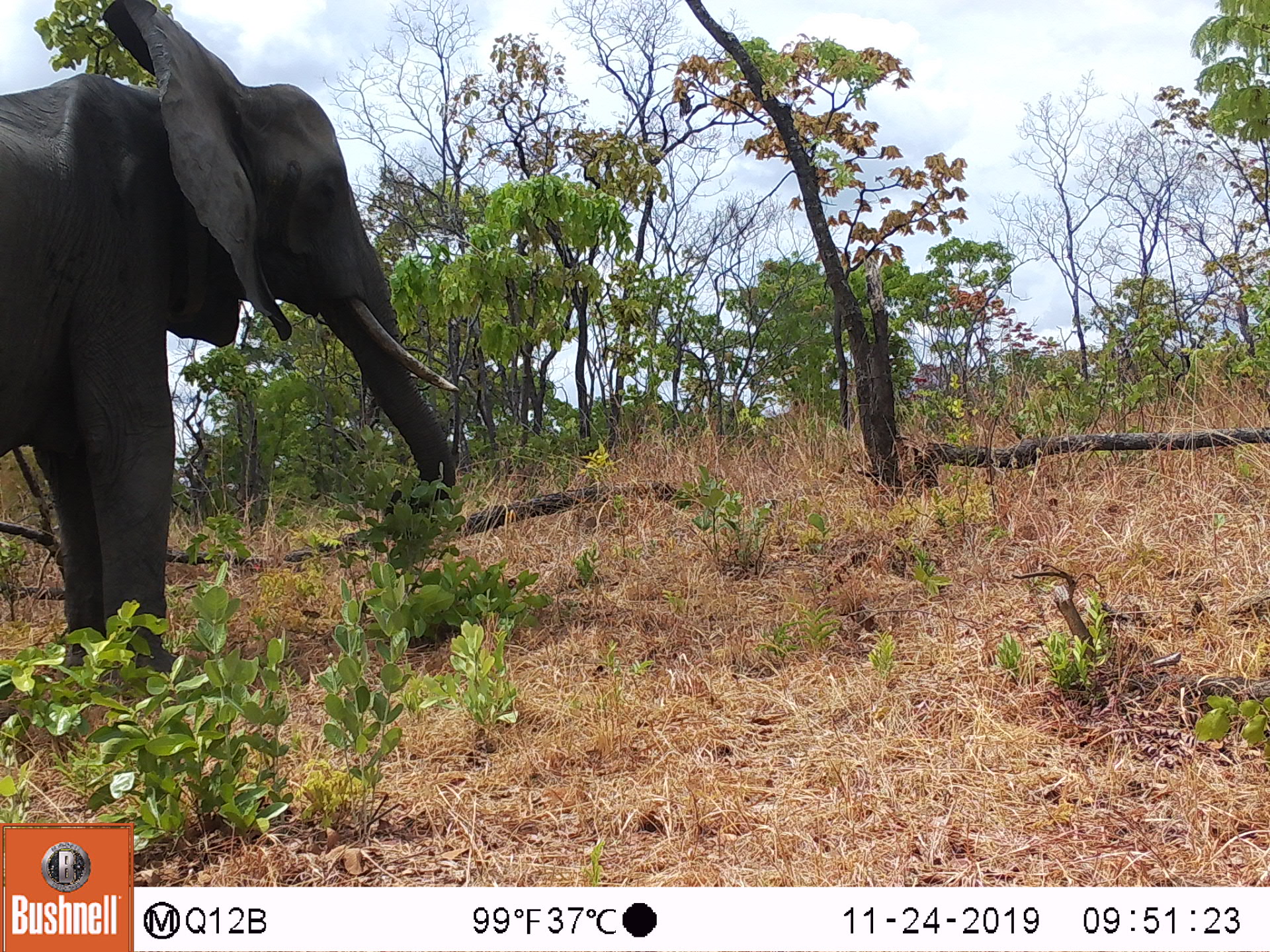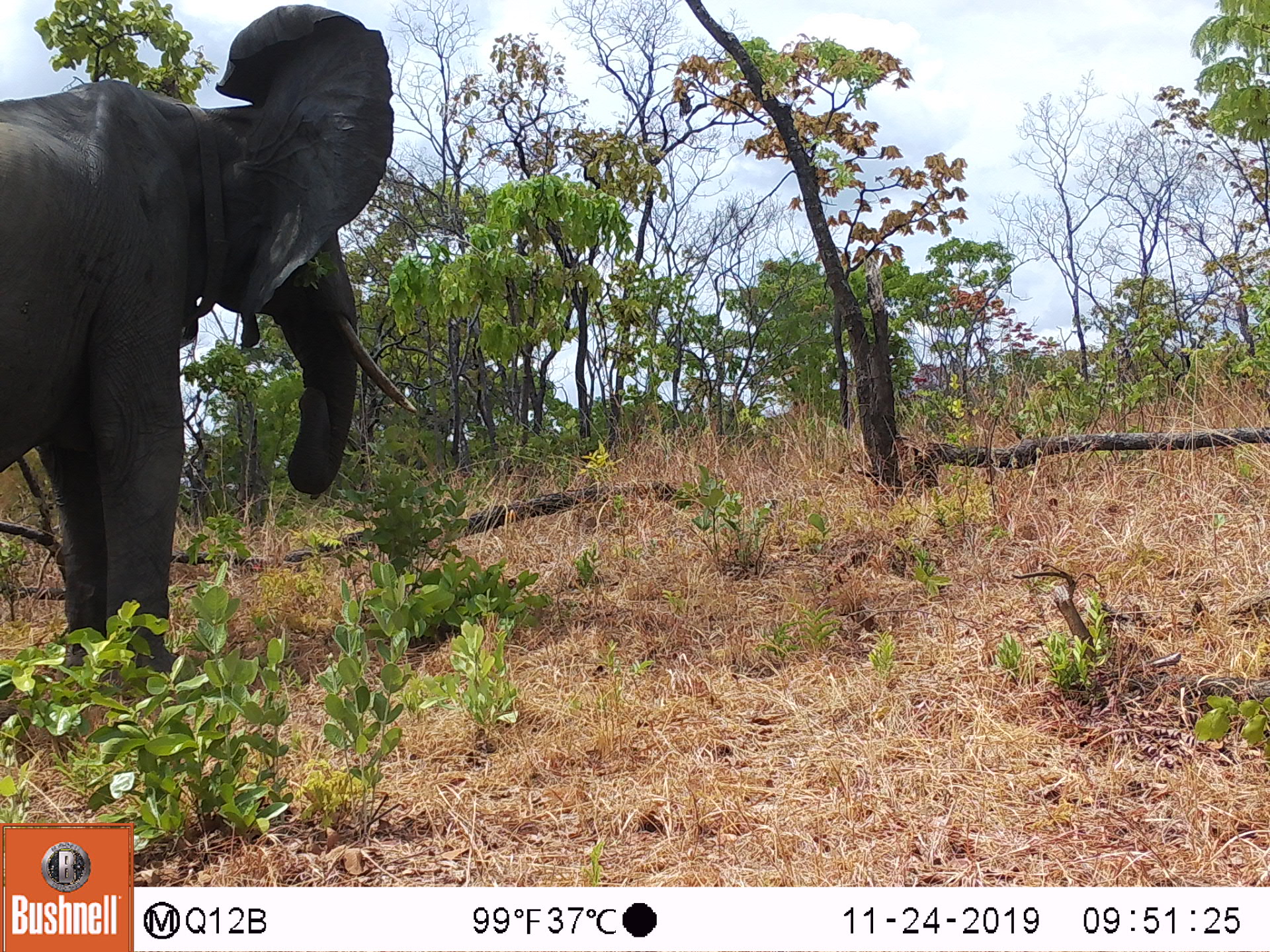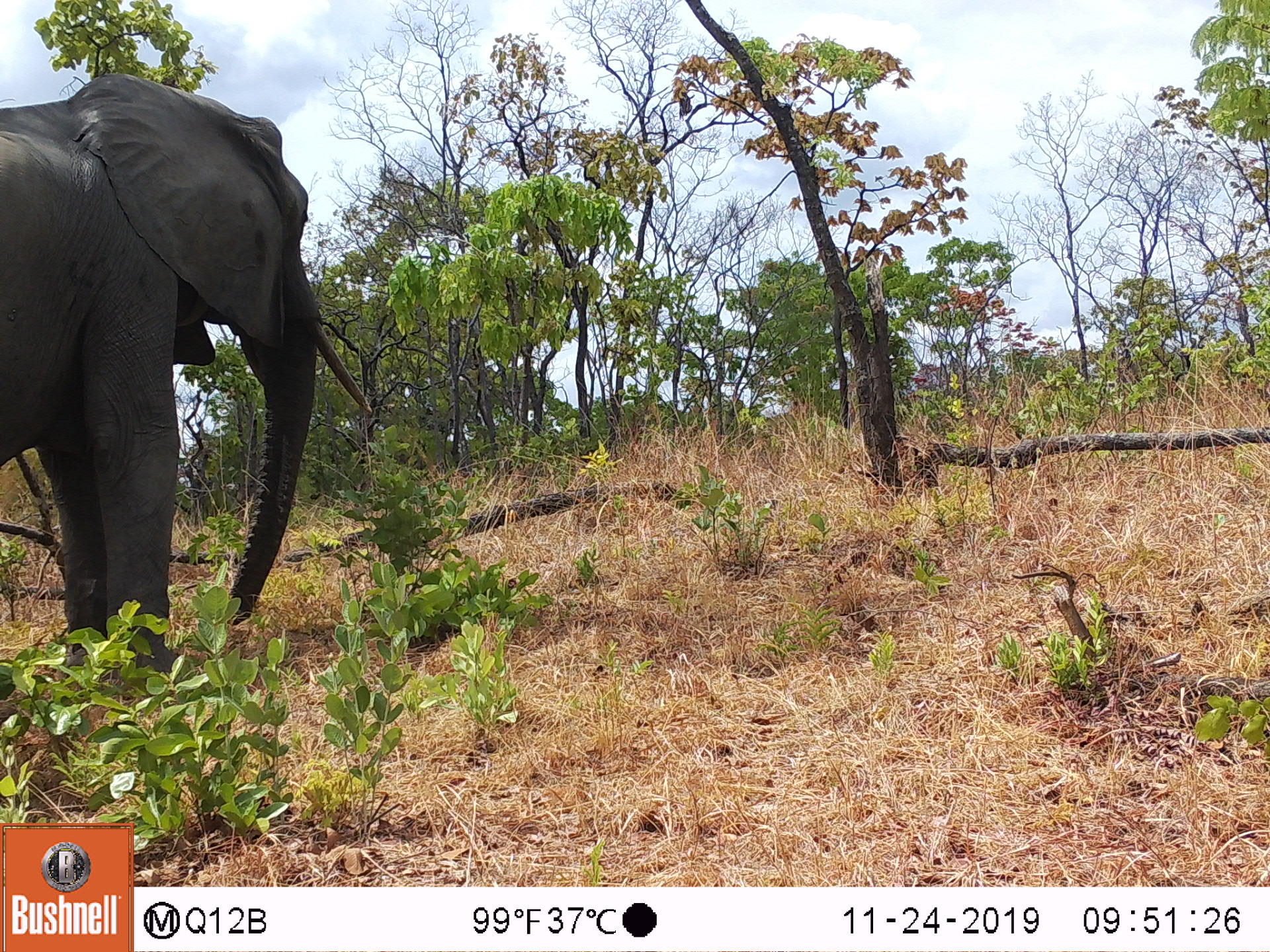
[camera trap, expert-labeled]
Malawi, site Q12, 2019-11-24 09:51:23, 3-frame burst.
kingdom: Animalia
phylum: Chordata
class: Mammalia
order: Proboscidea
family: Elephantidae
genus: Loxodonta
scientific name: Loxodonta africana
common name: african savanna elephant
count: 1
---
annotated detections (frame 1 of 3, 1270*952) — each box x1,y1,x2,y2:
african savanna elephant: 0,0,474,731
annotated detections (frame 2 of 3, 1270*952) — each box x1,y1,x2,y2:
african savanna elephant: 0,0,421,713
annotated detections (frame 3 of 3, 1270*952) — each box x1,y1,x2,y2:
african savanna elephant: 0,67,380,714